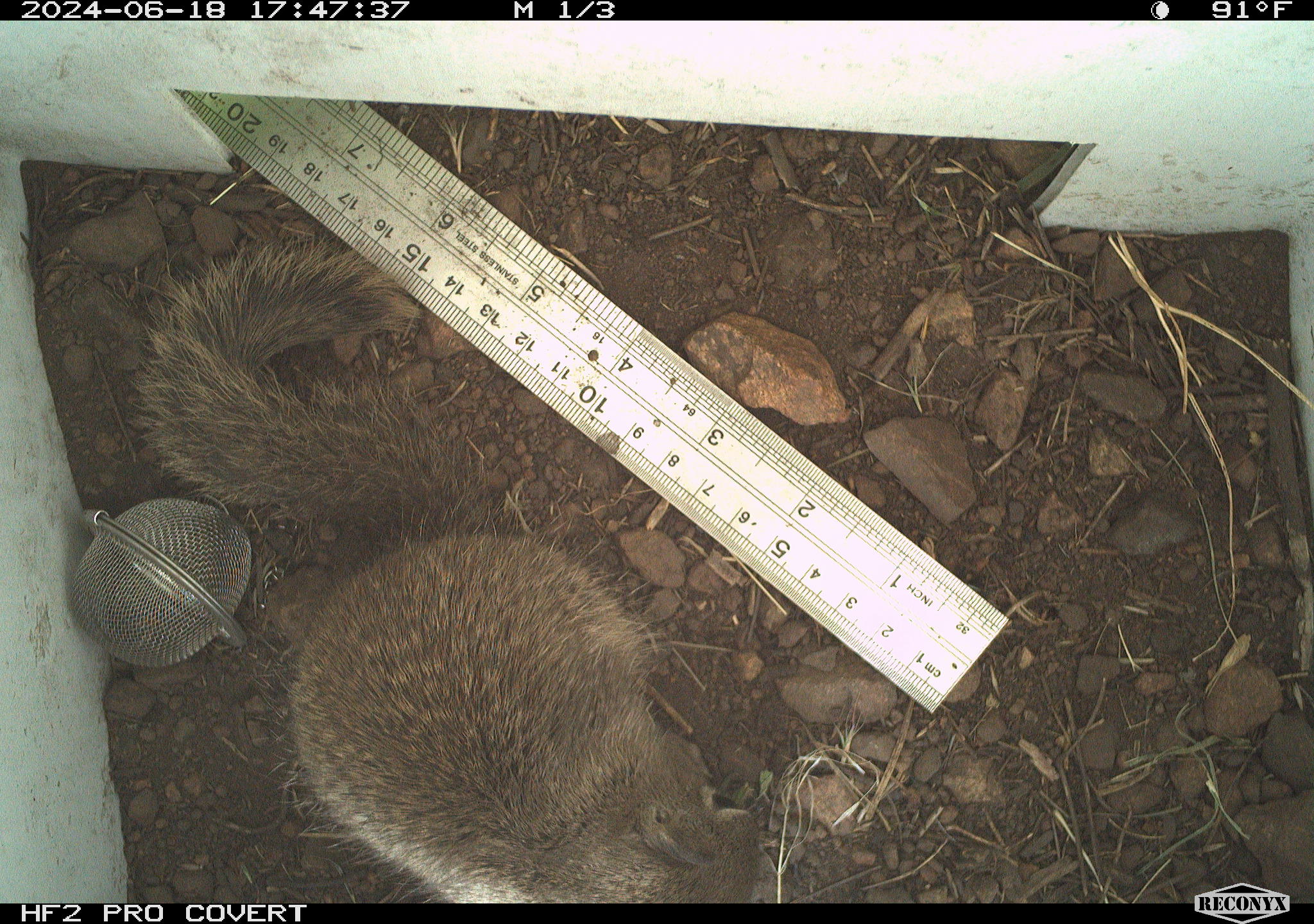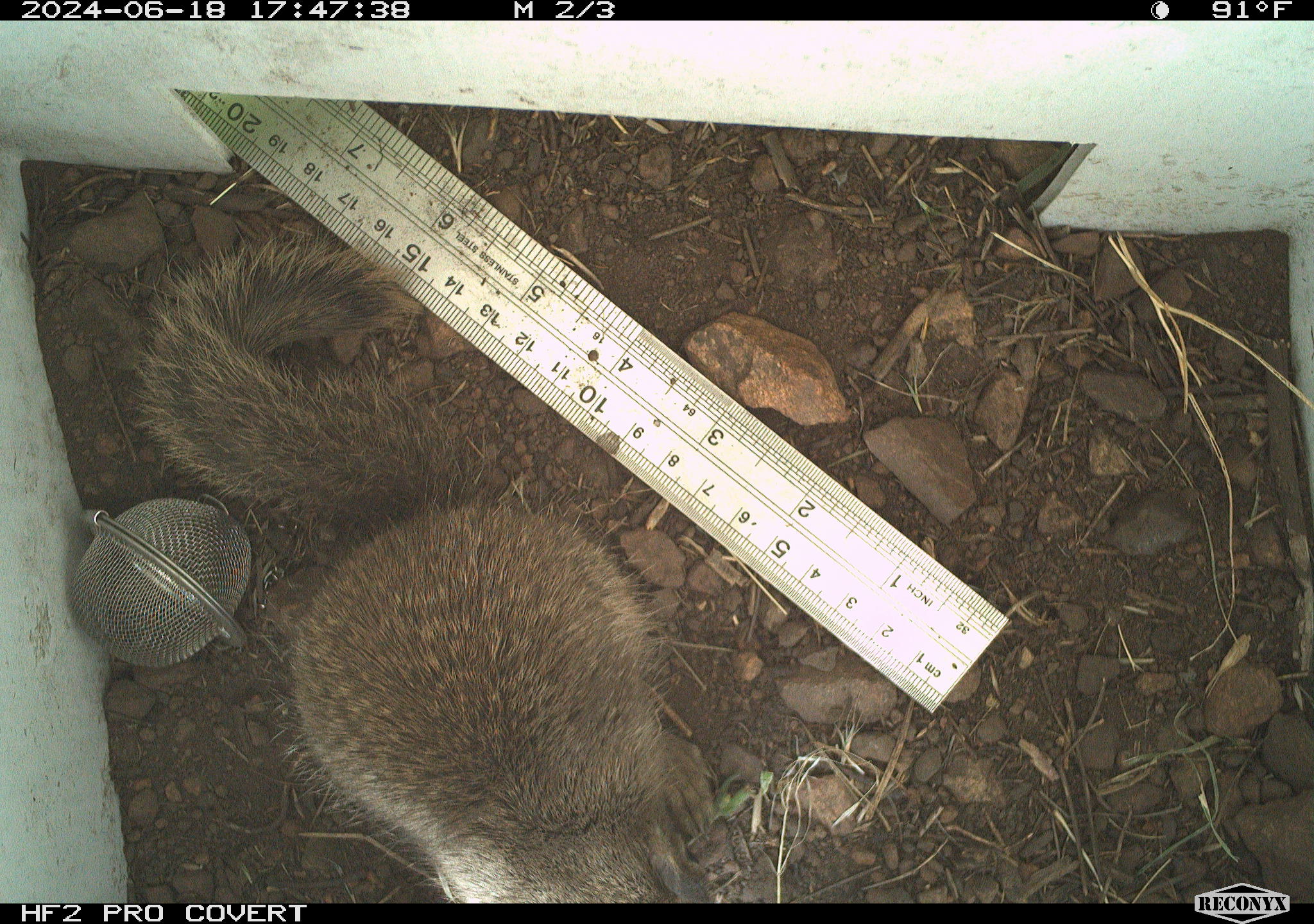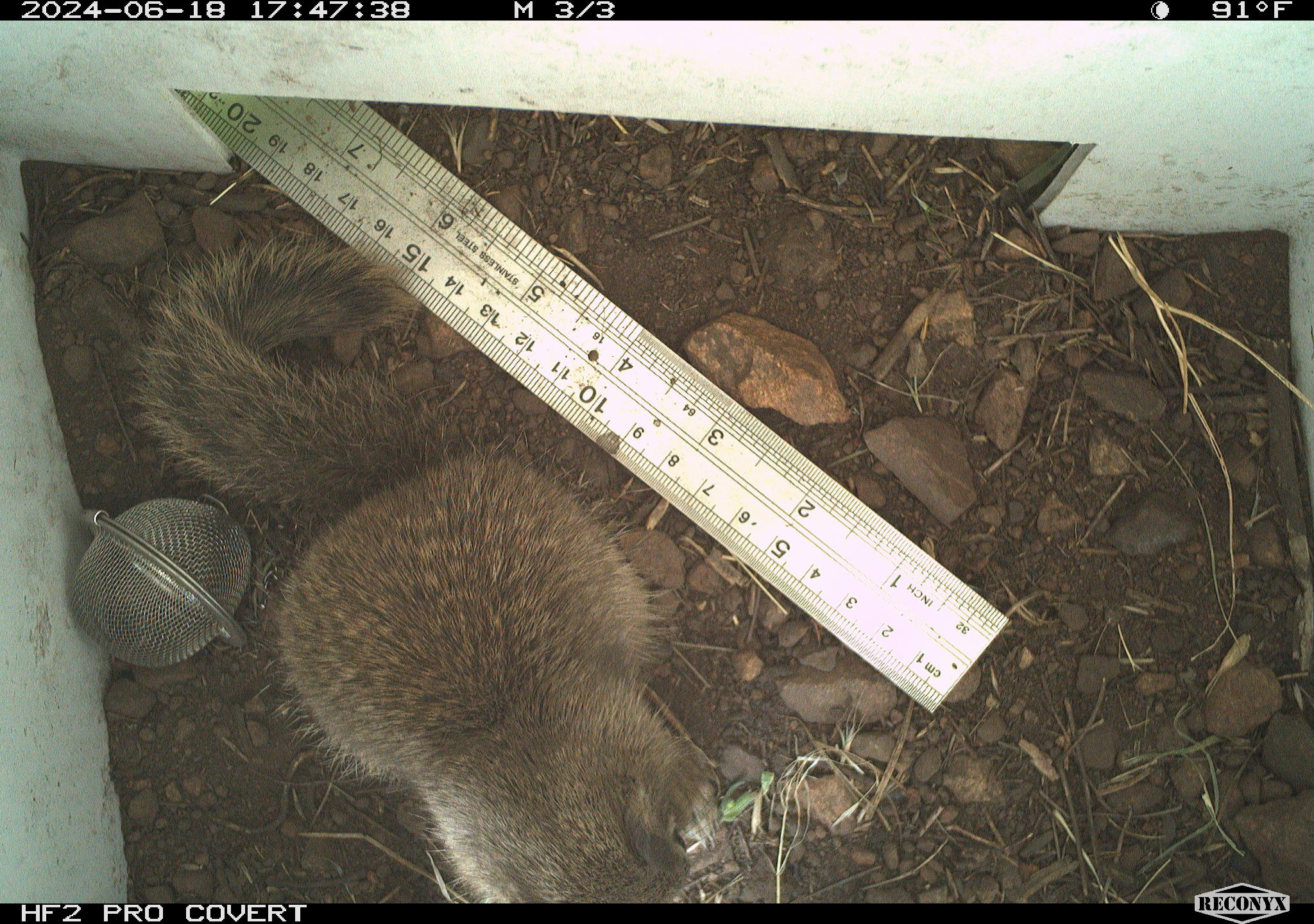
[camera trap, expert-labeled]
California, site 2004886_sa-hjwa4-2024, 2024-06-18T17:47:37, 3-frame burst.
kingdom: Animalia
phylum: Chordata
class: Mammalia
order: Rodentia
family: Sciuridae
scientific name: Sciuridae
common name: squirrels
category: sciuridae family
Sciuridae family (squirrels) (Sciuridae).